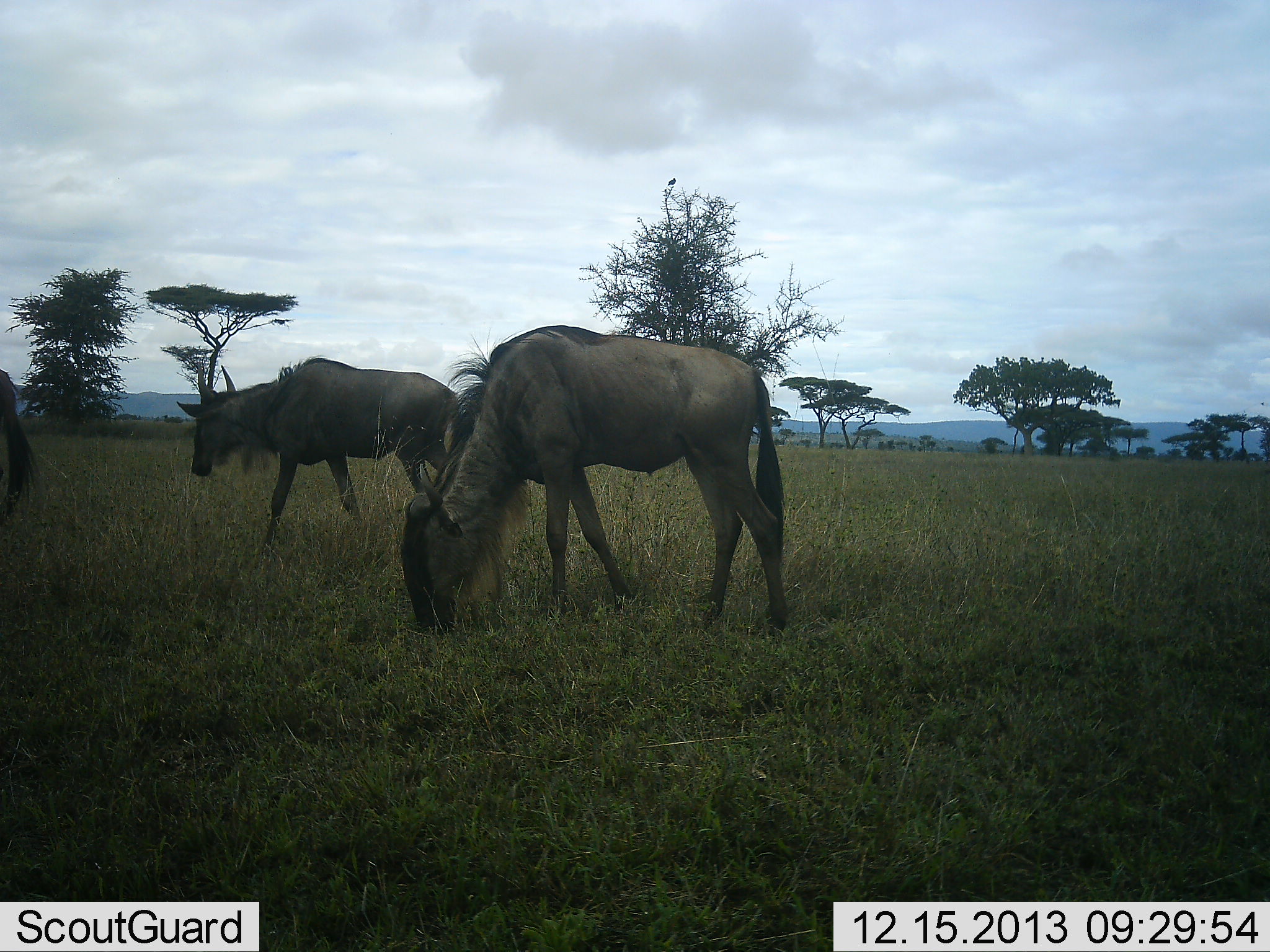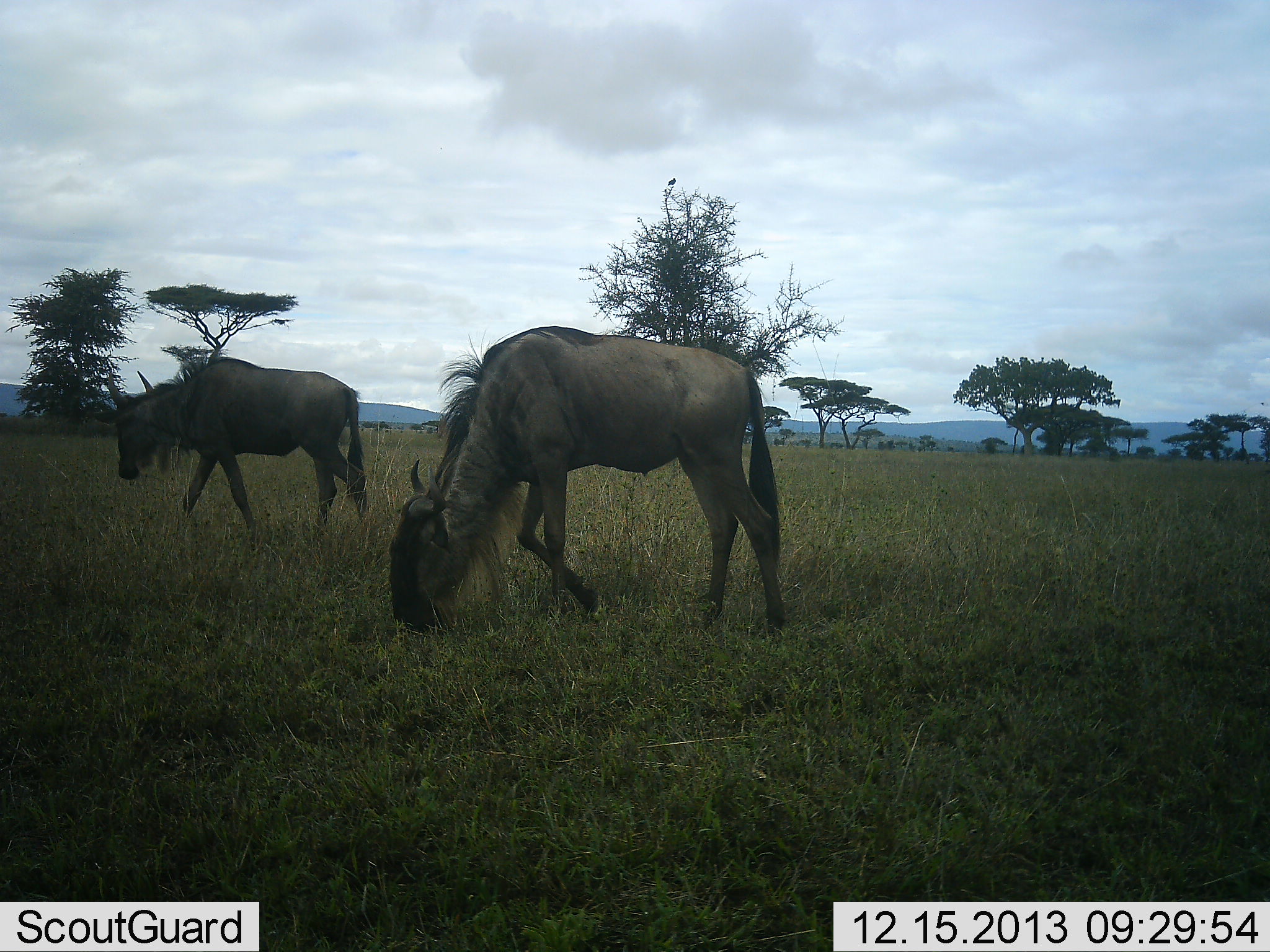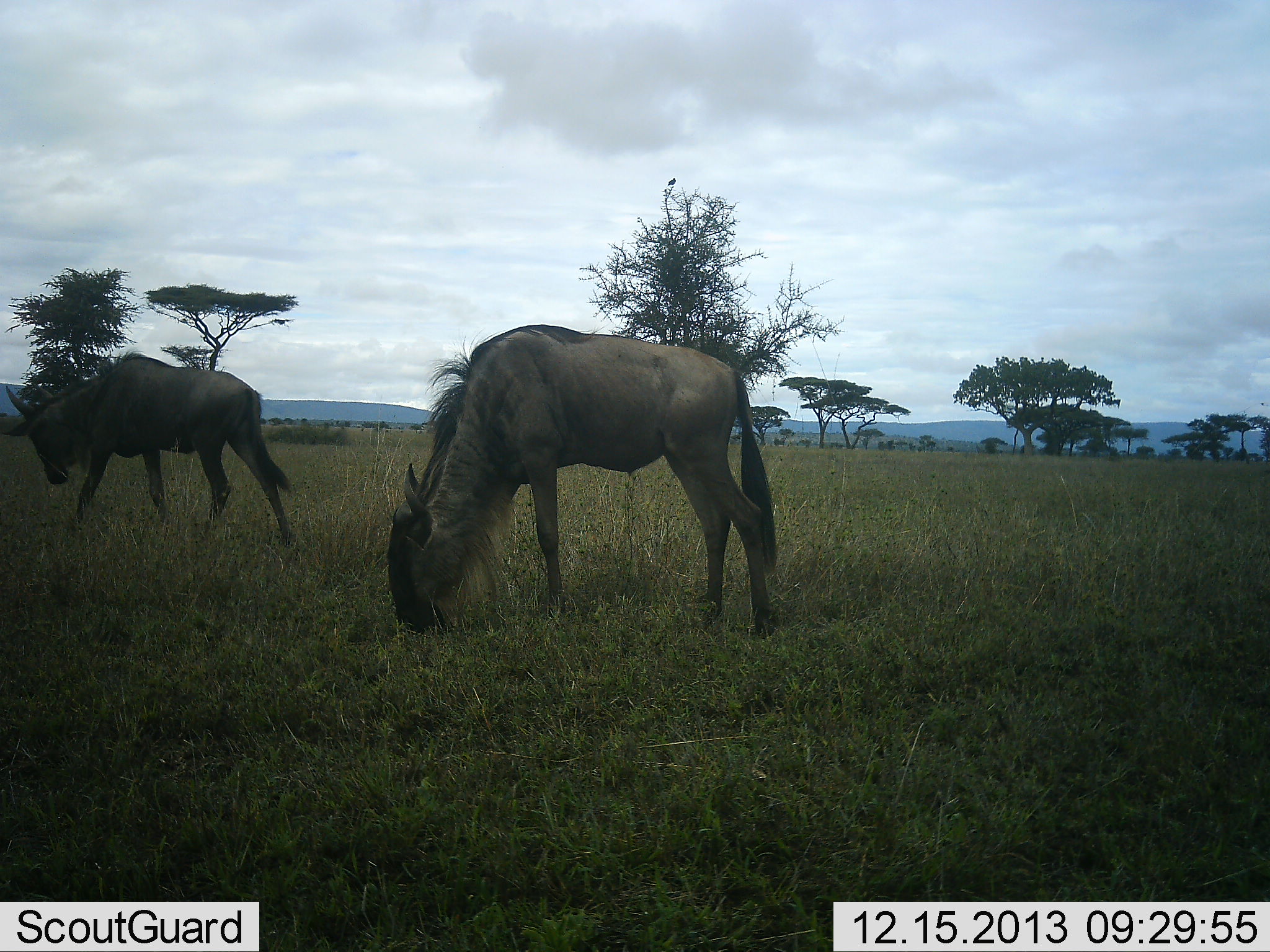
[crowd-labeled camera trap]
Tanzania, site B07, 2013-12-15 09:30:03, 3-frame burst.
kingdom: Animalia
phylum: Chordata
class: Mammalia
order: Artiodactyla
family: Bovidae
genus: Connochaetes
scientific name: Connochaetes taurinus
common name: blue wildebeest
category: wildebeest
Wildebeest (blue wildebeest) (Connochaetes taurinus), count 3. Behavior (volunteer vote fractions): standing 40%, resting 0%, moving 60%, interacting 0%. Young present (vote fraction): 0%. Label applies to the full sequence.